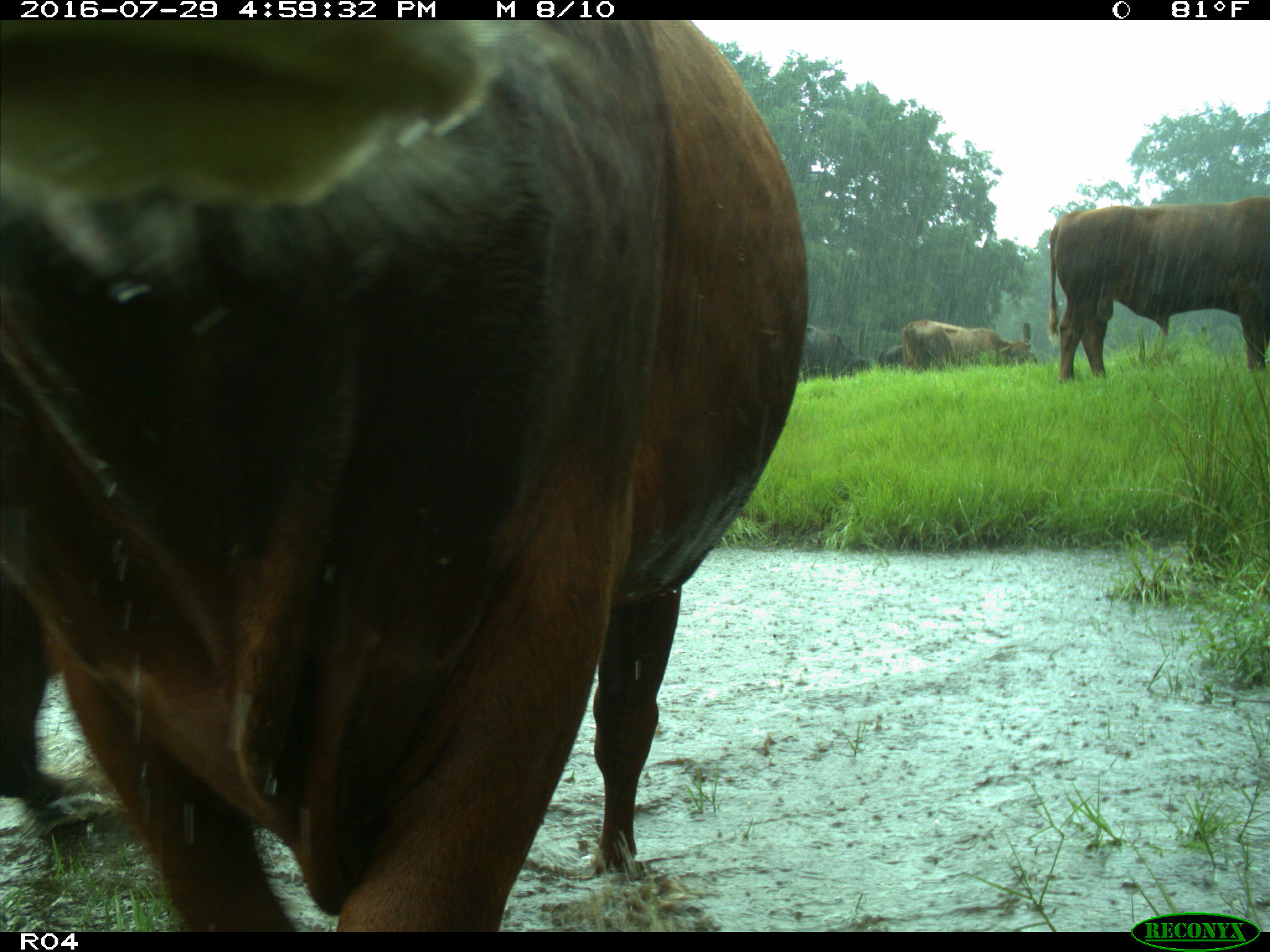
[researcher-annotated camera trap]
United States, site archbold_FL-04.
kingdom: Animalia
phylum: Chordata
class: Mammalia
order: Artiodactyla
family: Bovidae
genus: Bos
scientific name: Bos taurus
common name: domestic cow